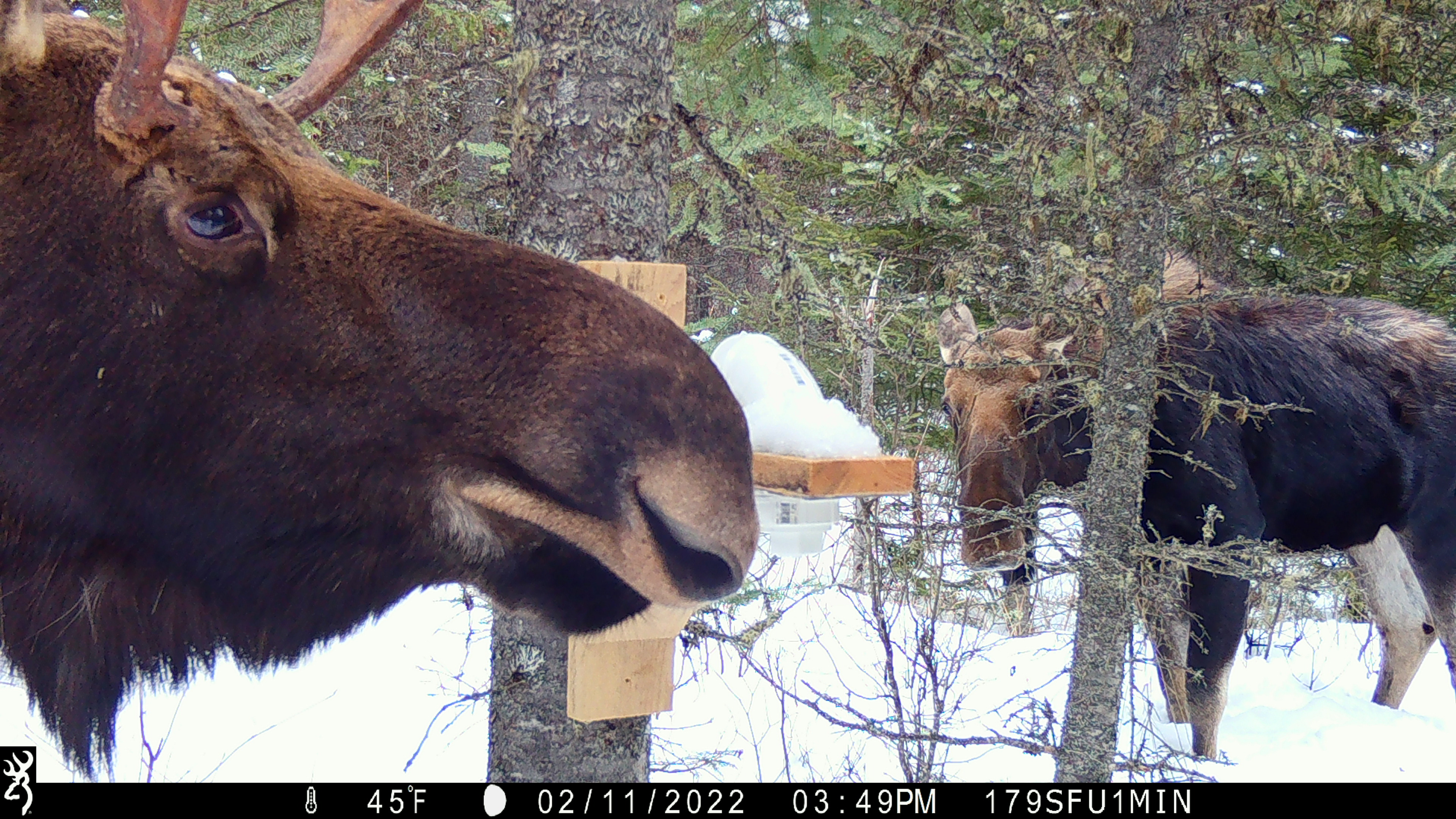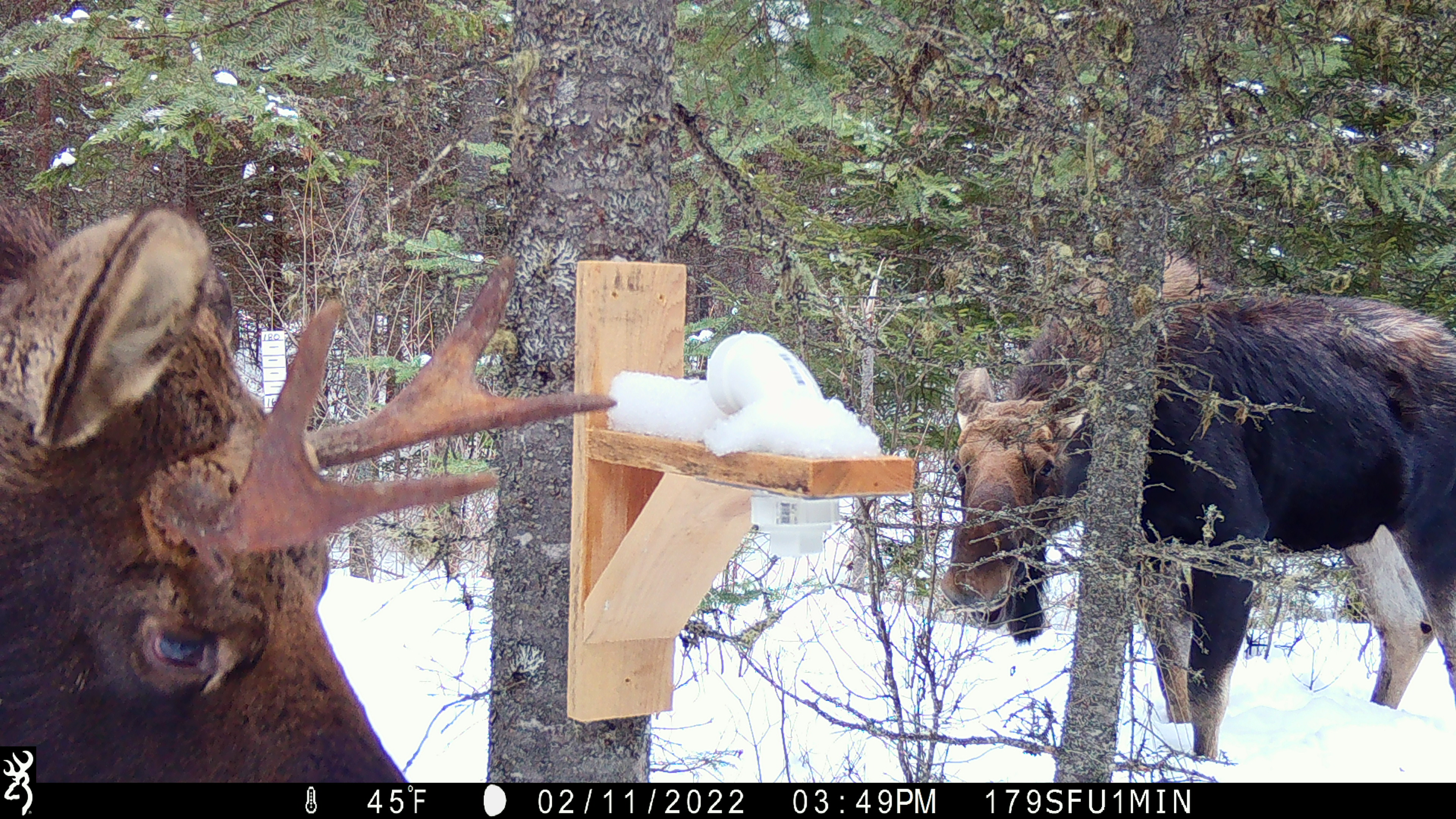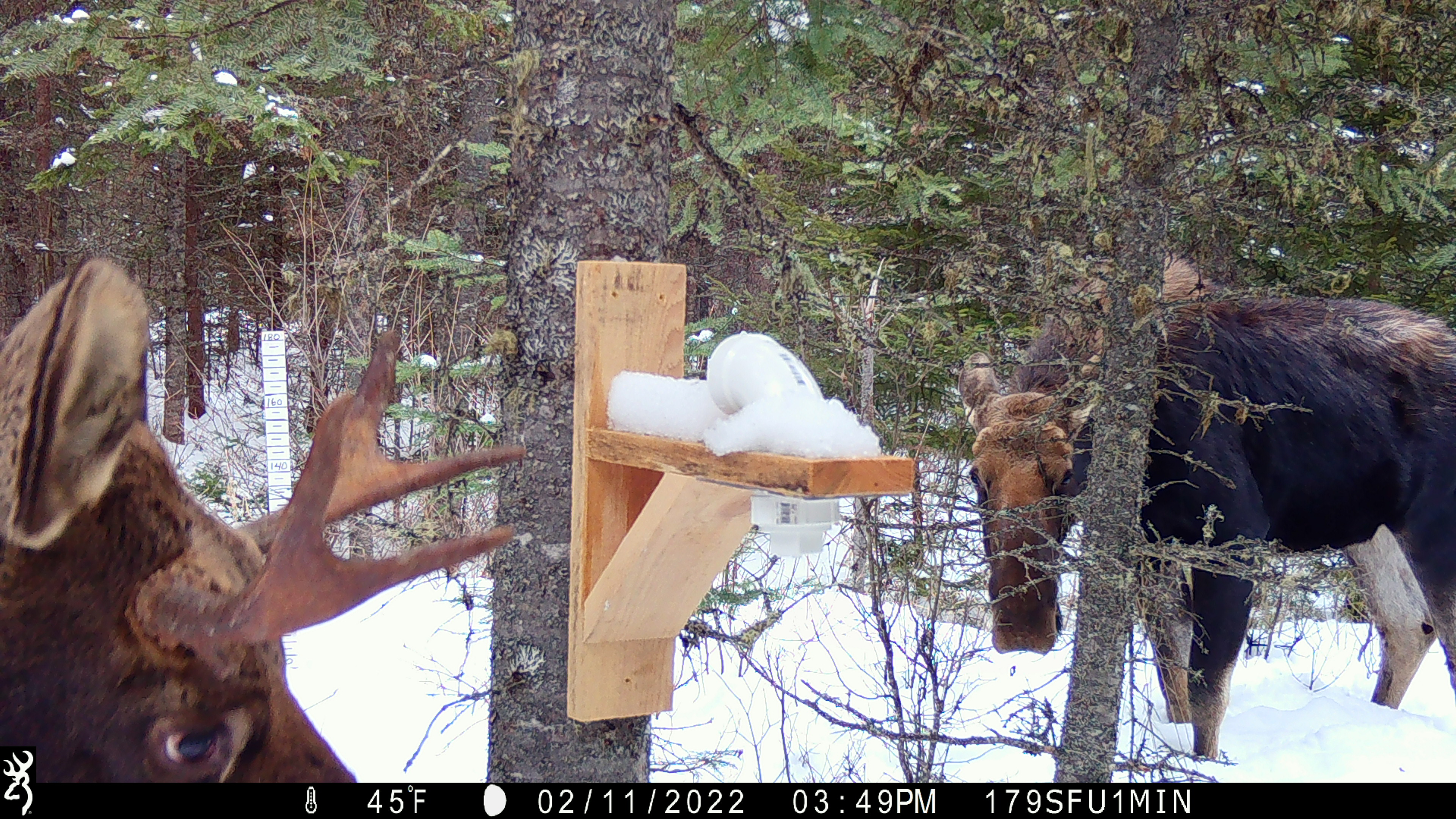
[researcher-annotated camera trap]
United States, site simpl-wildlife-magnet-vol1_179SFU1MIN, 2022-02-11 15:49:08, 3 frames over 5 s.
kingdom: Animalia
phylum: Chordata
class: Mammalia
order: Artiodactyla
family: Cervidae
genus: Alces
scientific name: Alces alces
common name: moose